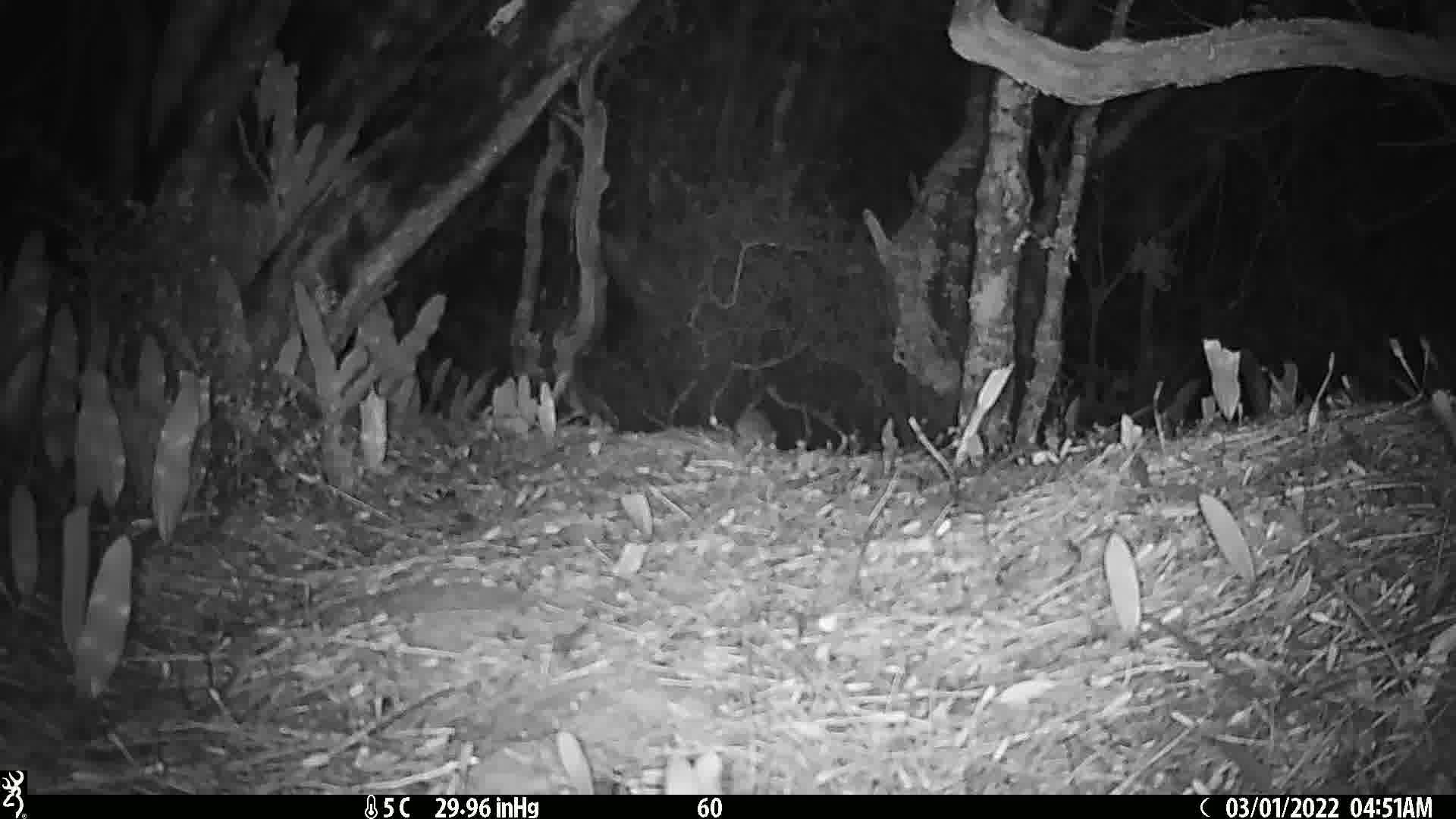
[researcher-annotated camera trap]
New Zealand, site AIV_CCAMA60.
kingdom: Animalia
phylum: Chordata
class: Mammalia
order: Rodentia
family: Muridae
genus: Mus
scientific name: Mus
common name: mouse